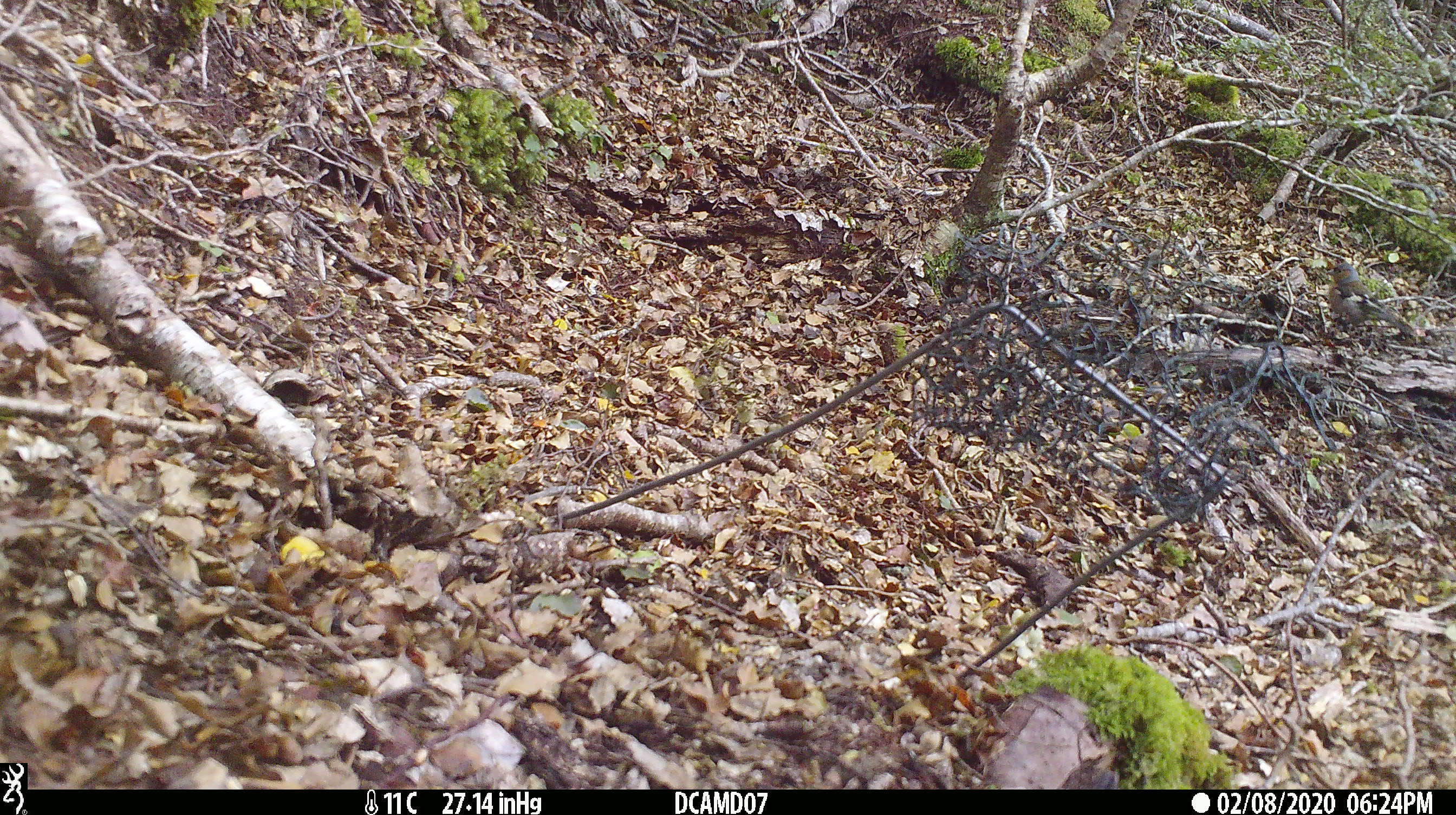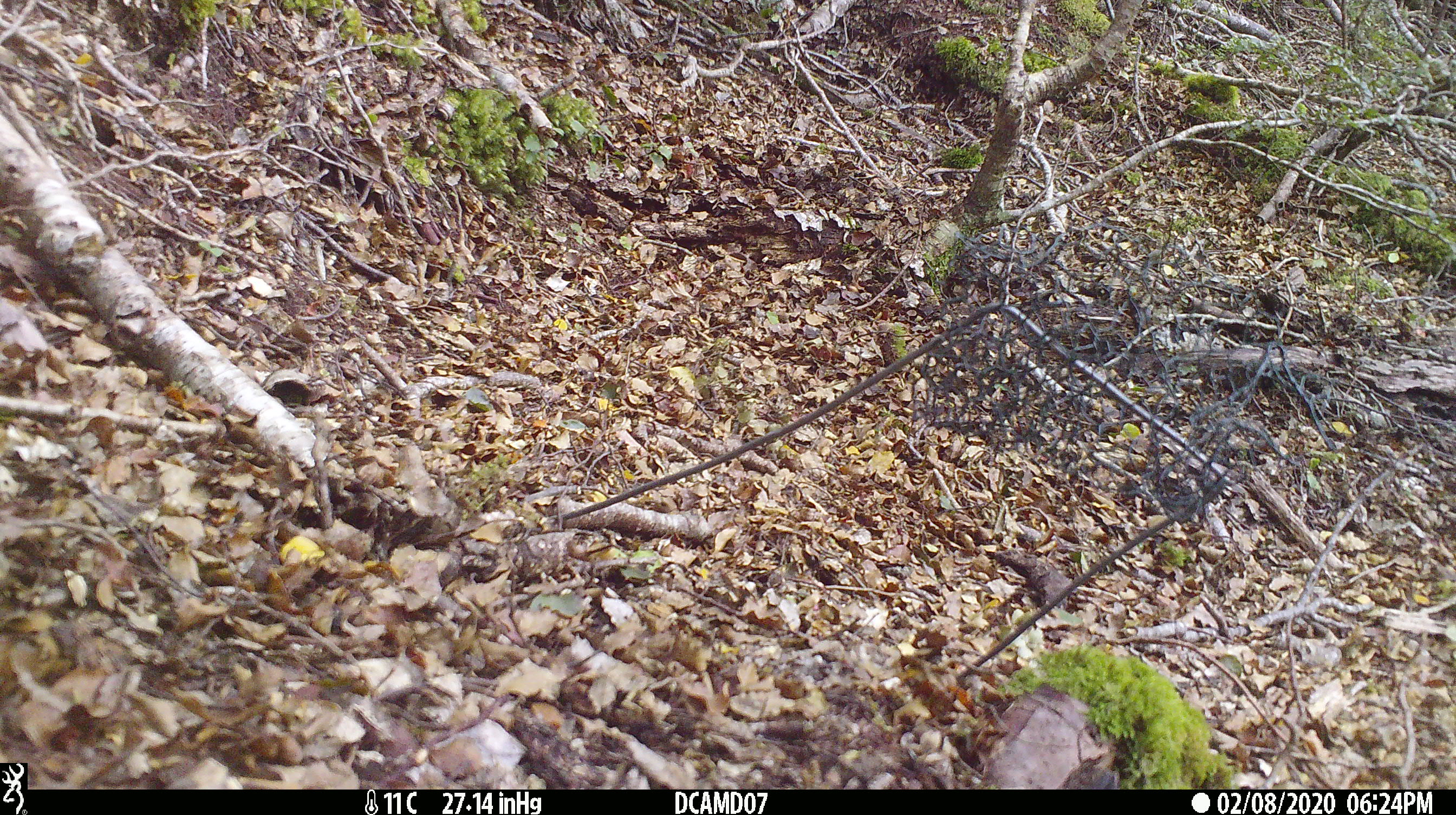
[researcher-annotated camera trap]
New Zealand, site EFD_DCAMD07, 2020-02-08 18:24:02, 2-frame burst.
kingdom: Animalia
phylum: Chordata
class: Aves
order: Passeriformes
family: Fringillidae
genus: Fringilla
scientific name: Fringilla coelebs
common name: common chaffinch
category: chaffinch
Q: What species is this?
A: Chaffinch (common chaffinch) (Fringilla coelebs).